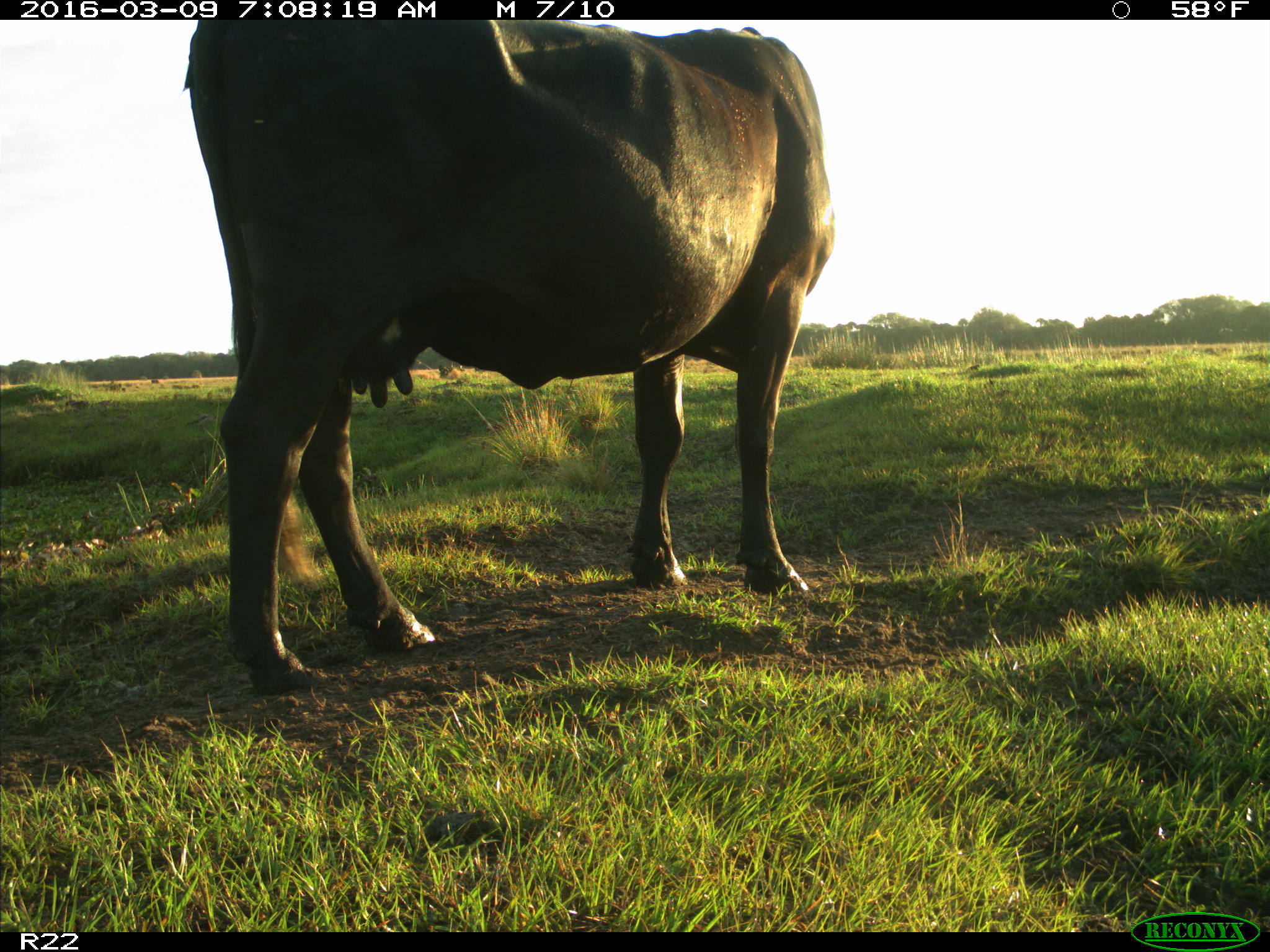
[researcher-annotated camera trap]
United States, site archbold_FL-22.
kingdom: Animalia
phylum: Chordata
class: Mammalia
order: Artiodactyla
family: Bovidae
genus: Bos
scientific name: Bos taurus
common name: domestic cow